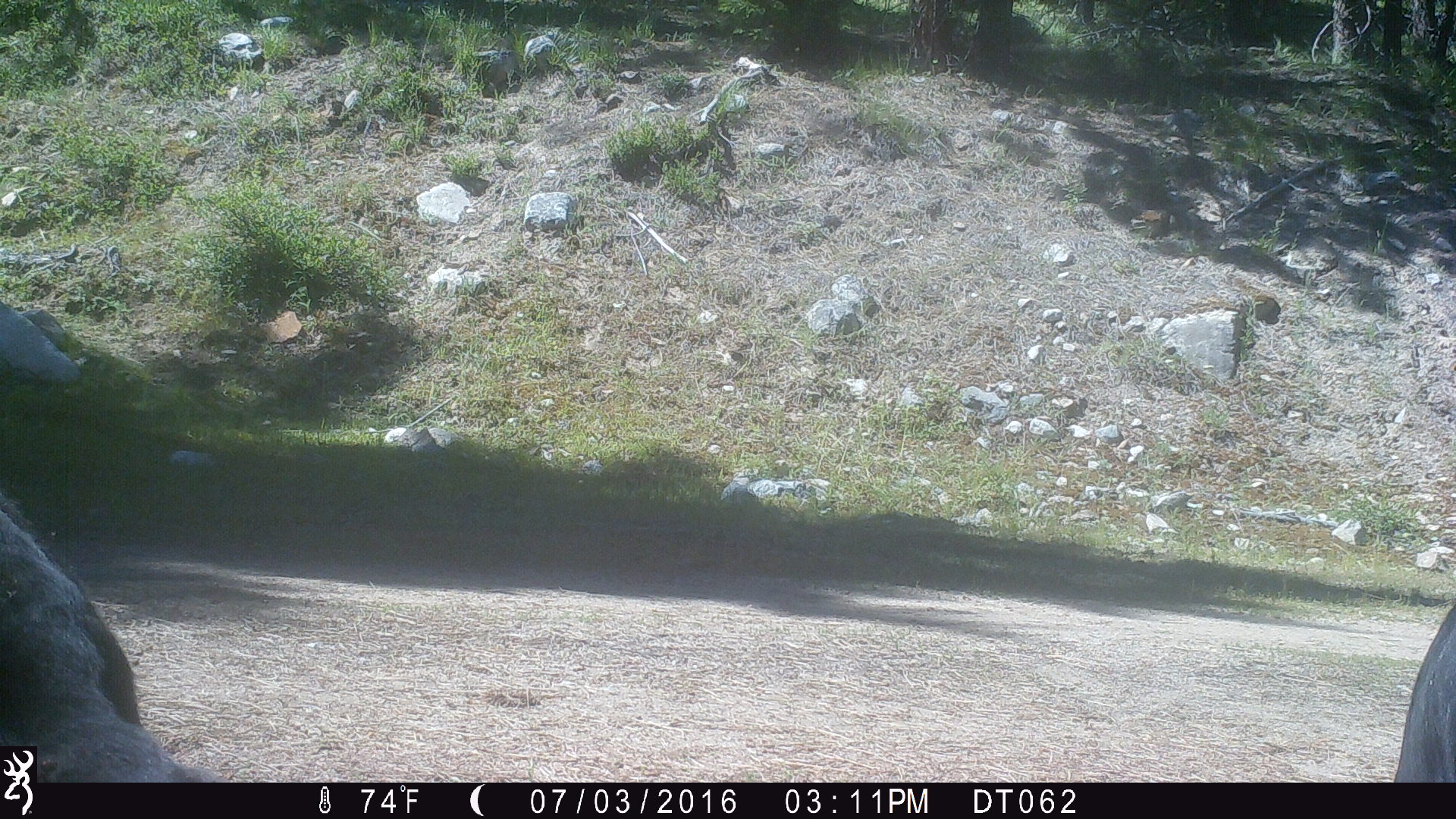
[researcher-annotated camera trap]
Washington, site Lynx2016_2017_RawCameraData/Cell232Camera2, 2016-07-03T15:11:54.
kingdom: Animalia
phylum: Chordata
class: Mammalia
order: Artiodactyla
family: Bovidae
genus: Bos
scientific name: Bos taurus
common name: domestic cattle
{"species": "domestic cattle (Bos taurus)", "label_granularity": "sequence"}